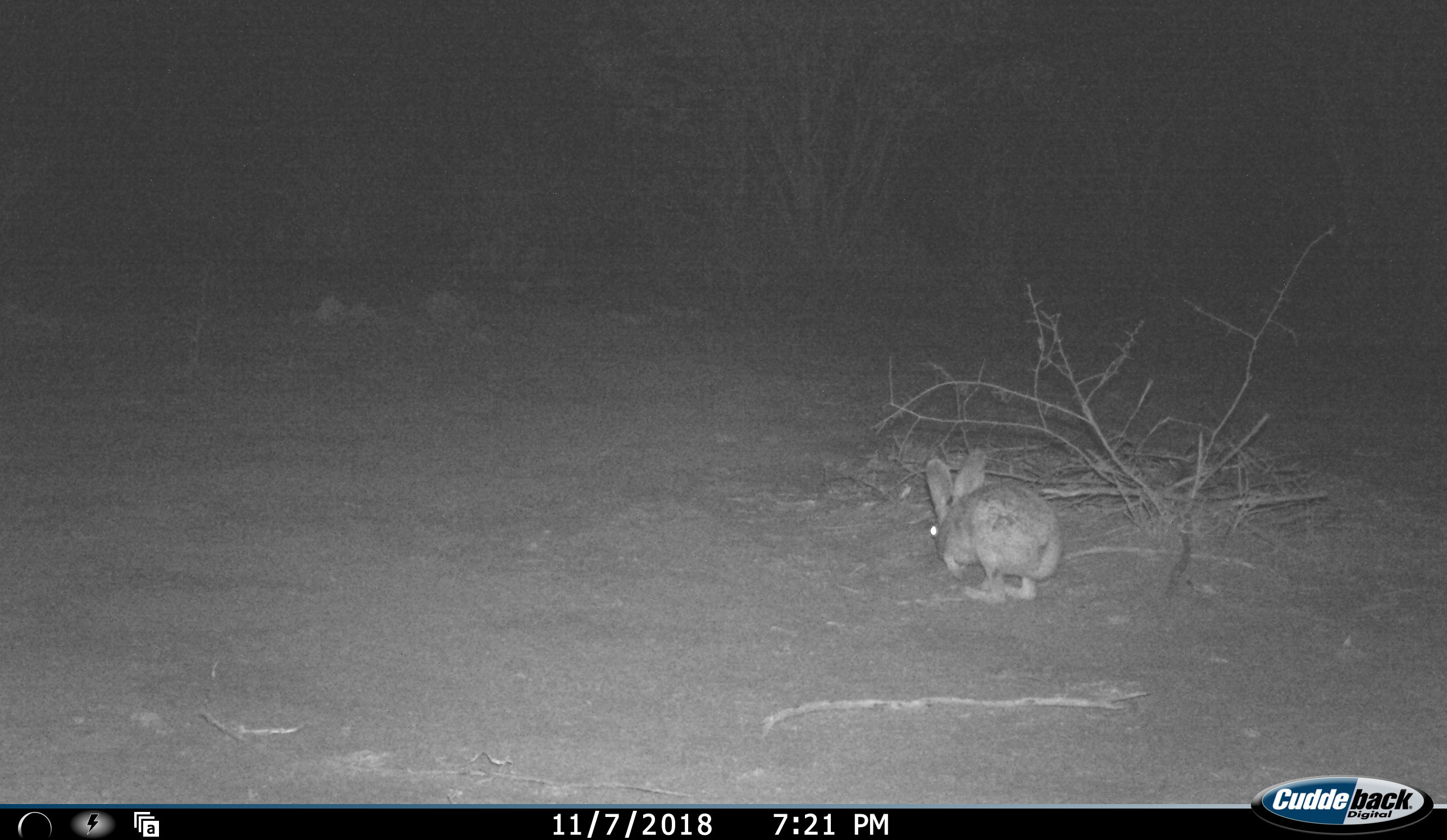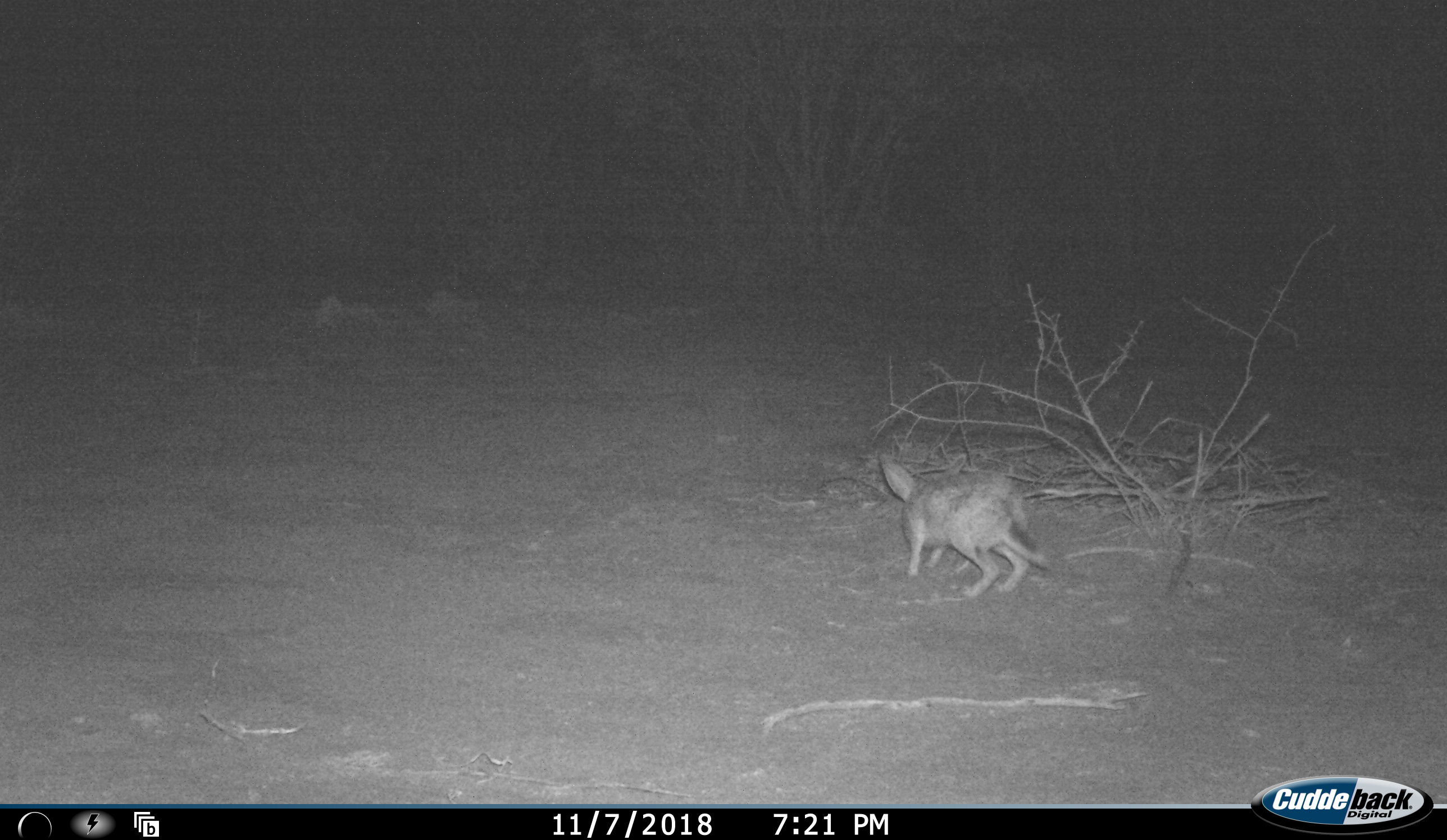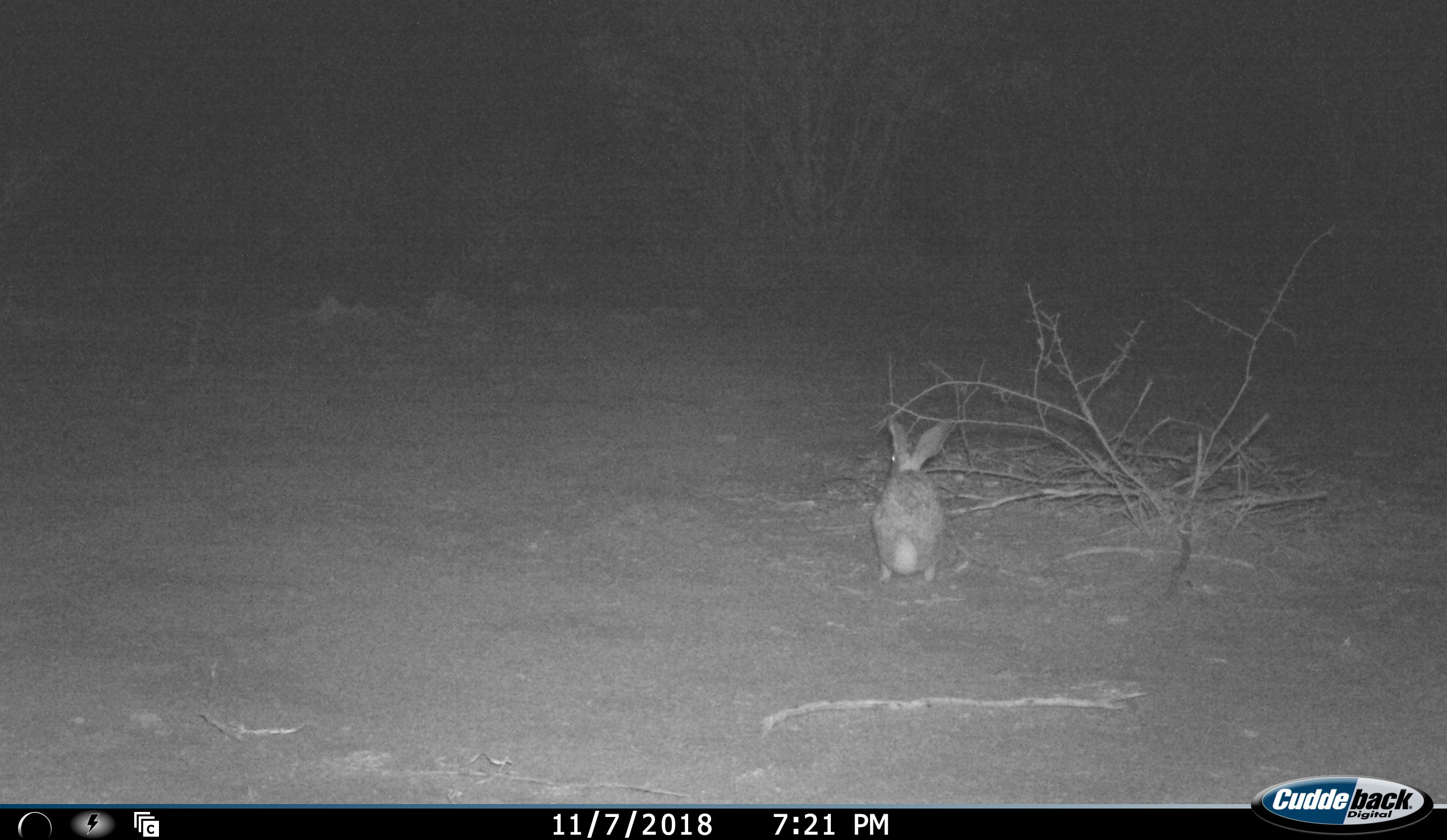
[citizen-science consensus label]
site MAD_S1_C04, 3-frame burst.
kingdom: Animalia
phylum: Chordata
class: Mammalia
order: Carnivora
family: Herpestidae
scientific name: Herpestidae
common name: mongoose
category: mongooseunknown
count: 1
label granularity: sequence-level